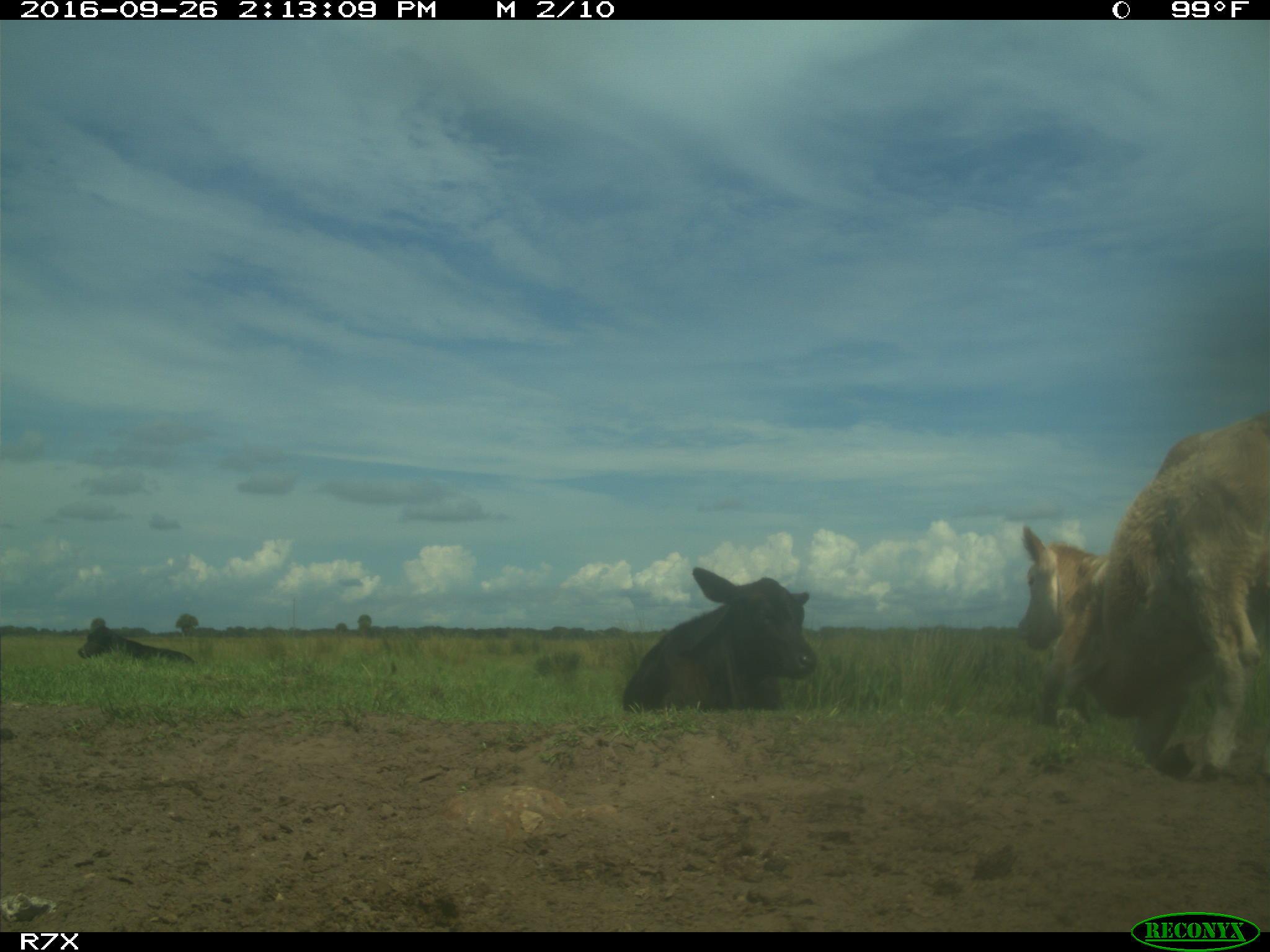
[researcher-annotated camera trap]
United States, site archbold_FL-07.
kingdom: Animalia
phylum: Chordata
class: Mammalia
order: Artiodactyla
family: Bovidae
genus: Bos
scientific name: Bos taurus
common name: domestic cow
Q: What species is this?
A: Bos taurus (domestic cow).